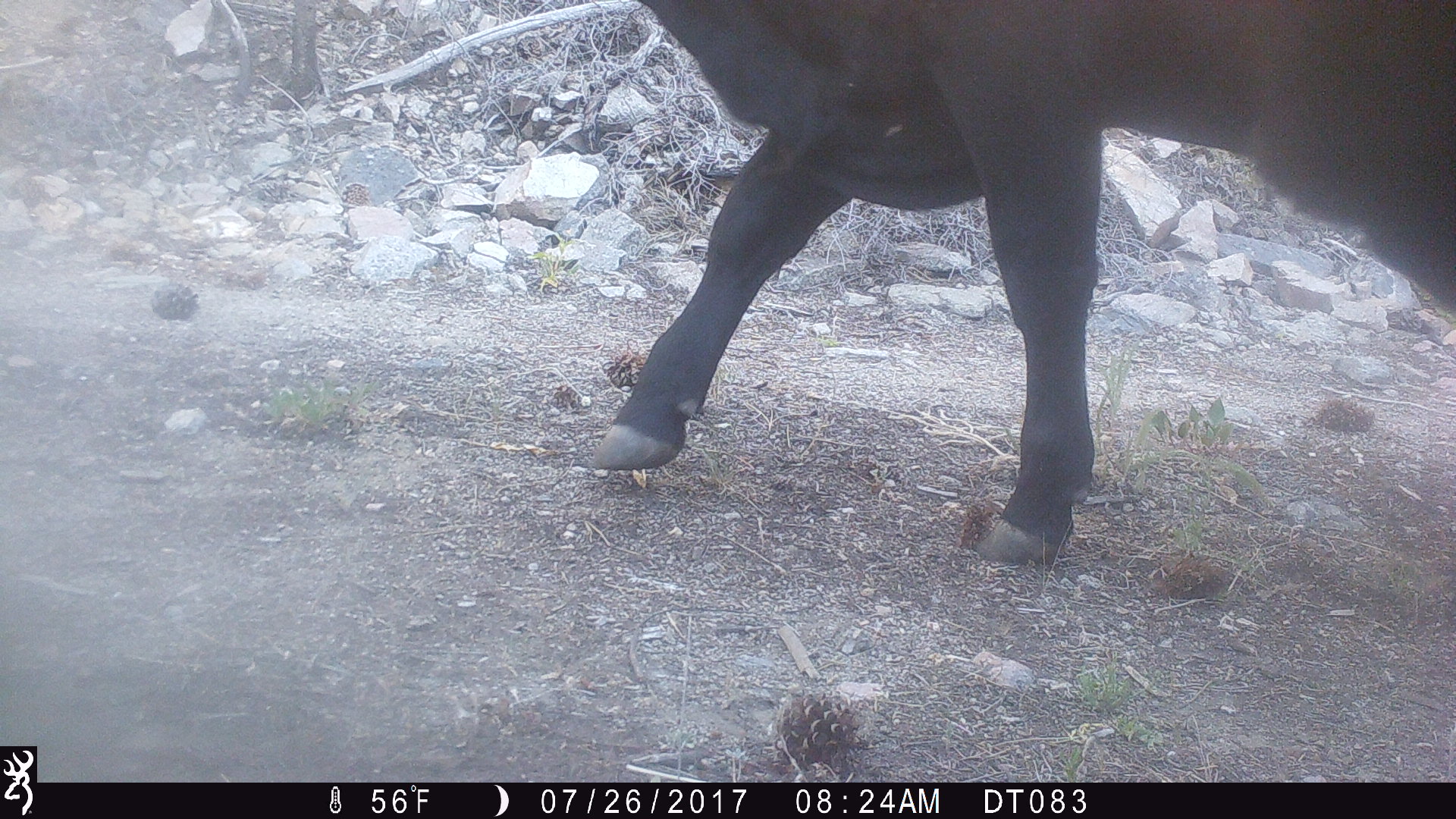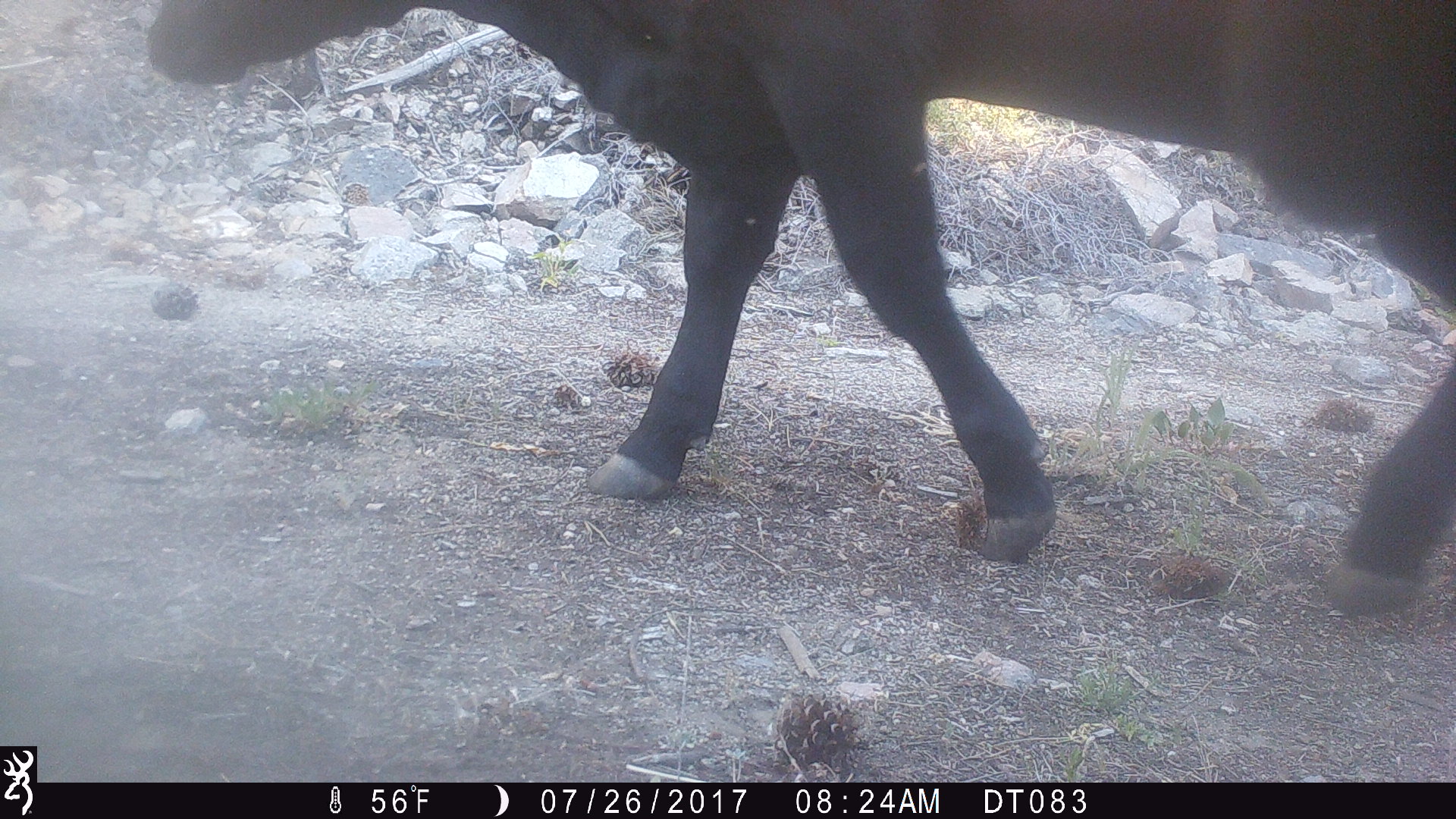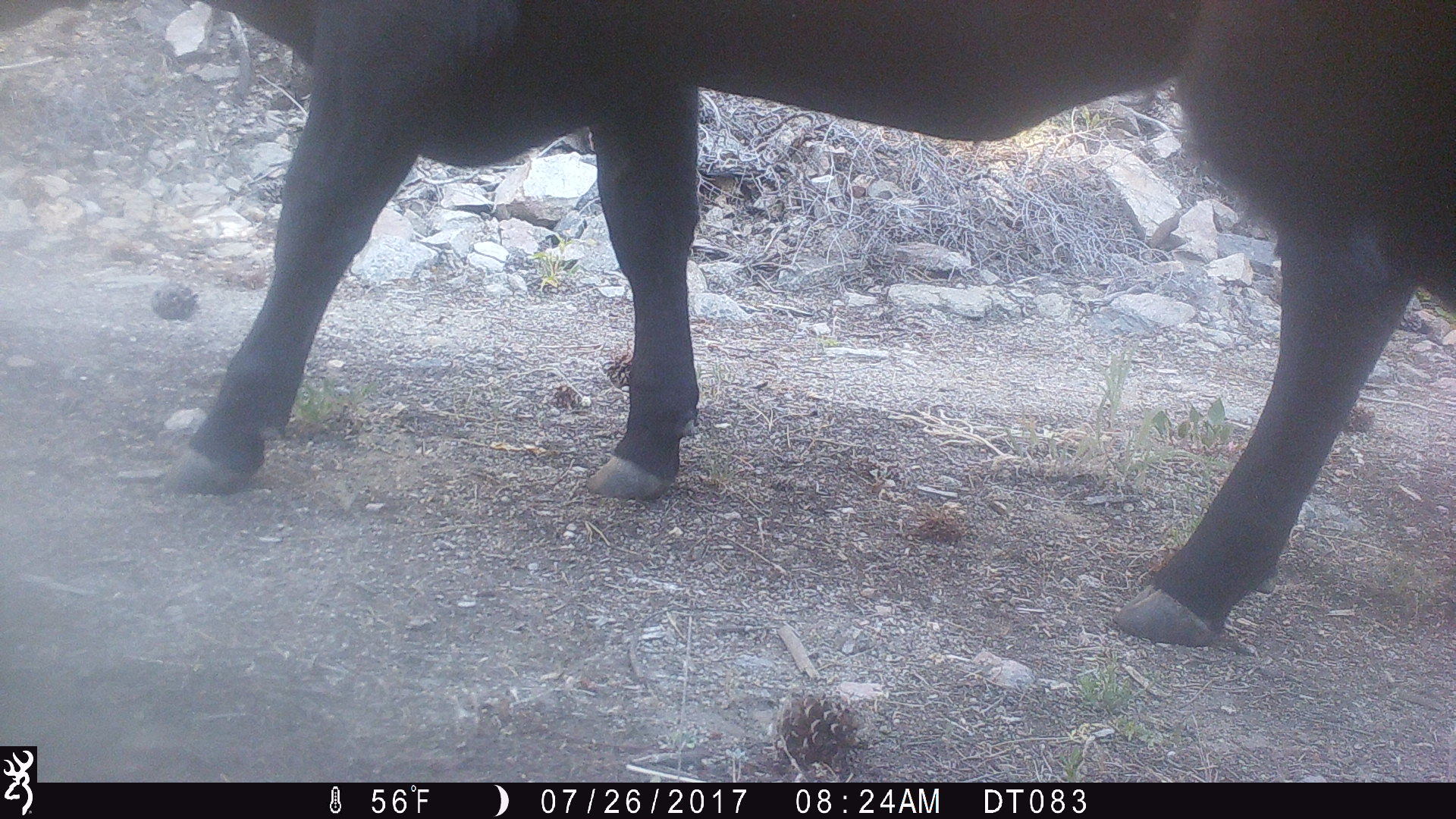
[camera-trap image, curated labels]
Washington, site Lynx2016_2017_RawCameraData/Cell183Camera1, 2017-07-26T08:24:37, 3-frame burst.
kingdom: Animalia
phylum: Chordata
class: Mammalia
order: Artiodactyla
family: Bovidae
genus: Bos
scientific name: Bos taurus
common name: domestic cattle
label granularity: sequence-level